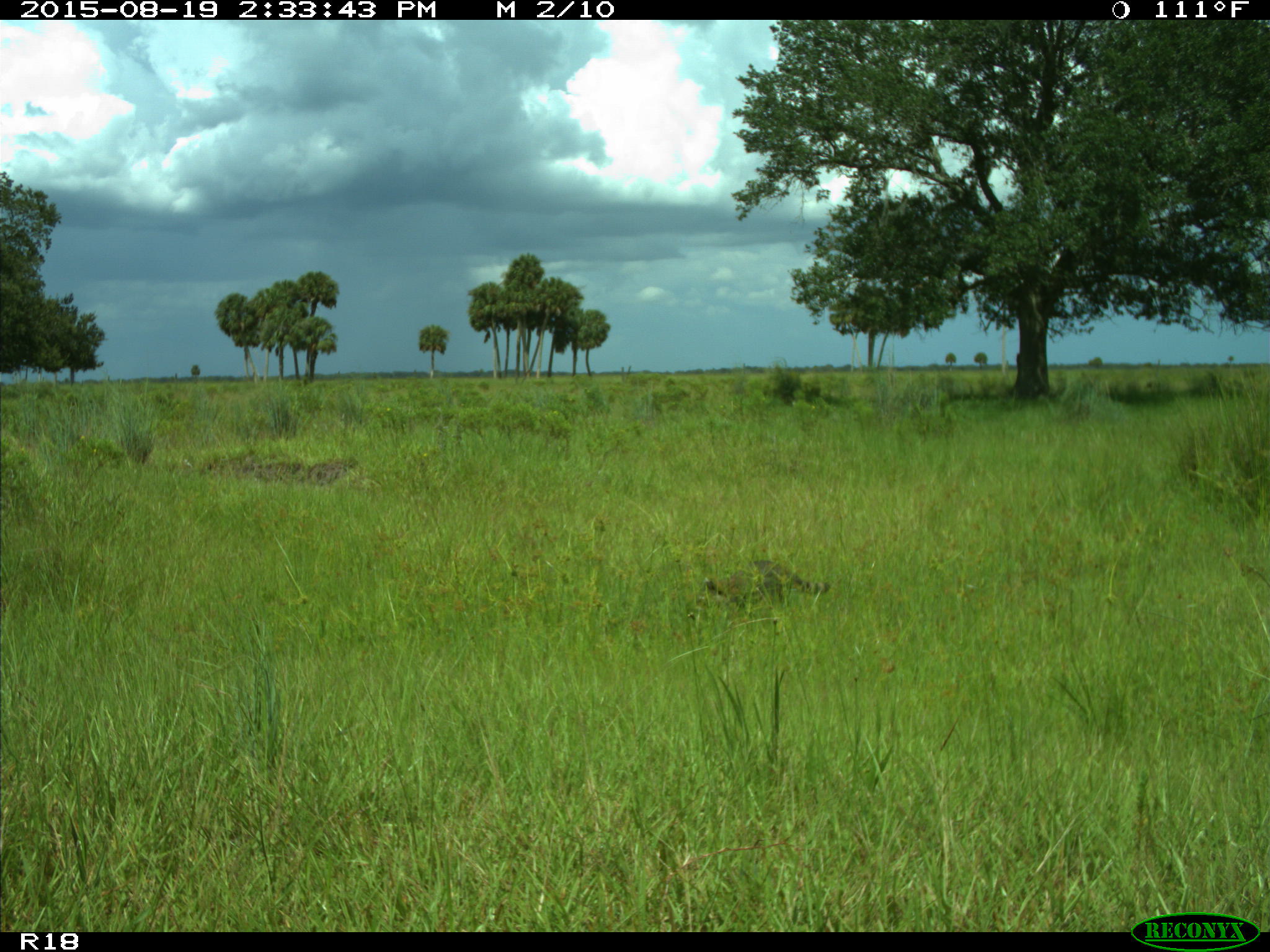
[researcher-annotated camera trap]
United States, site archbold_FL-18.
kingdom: Animalia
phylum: Chordata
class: Mammalia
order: Carnivora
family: Procyonidae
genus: Procyon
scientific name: Procyon lotor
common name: common raccoon